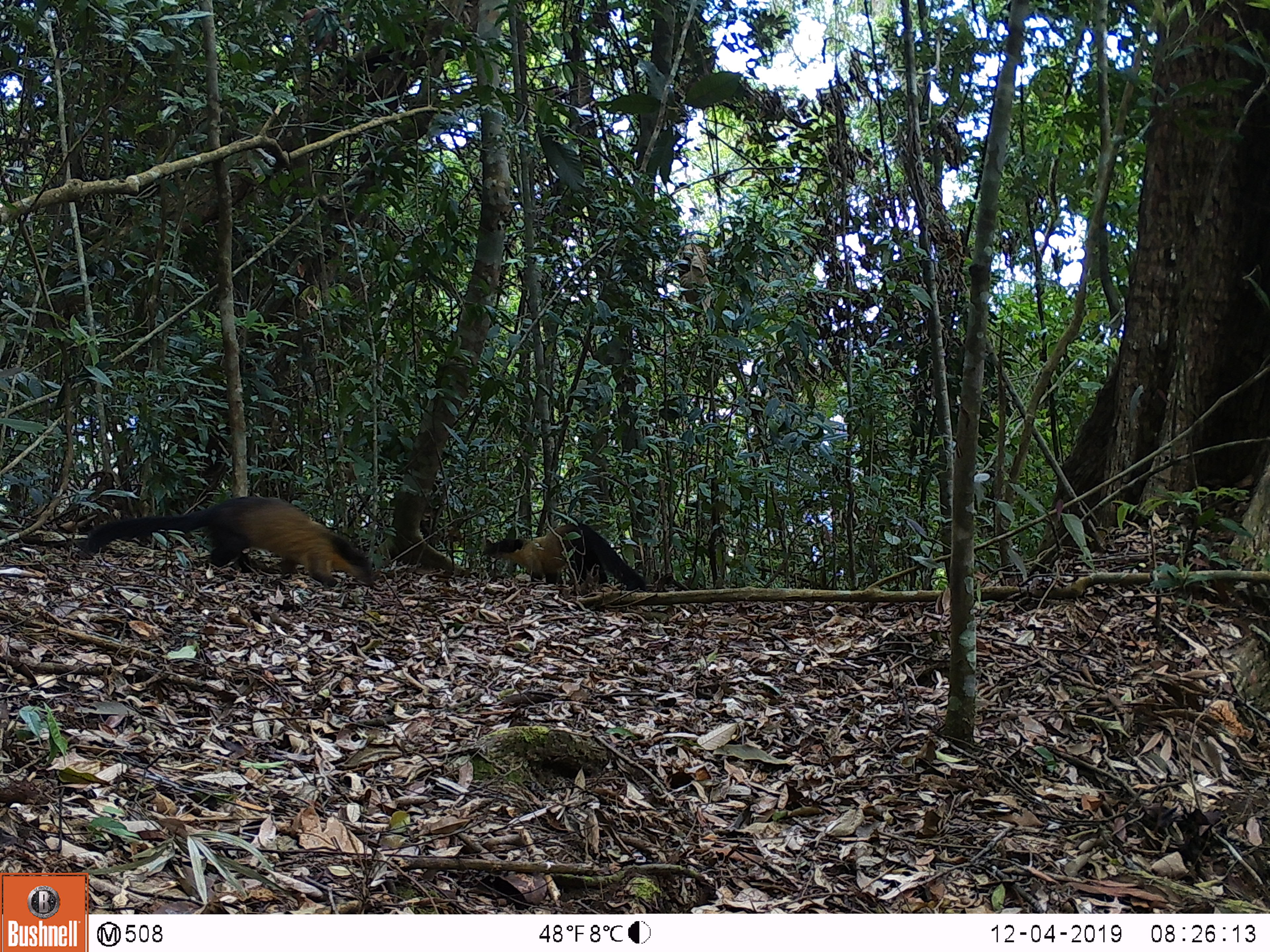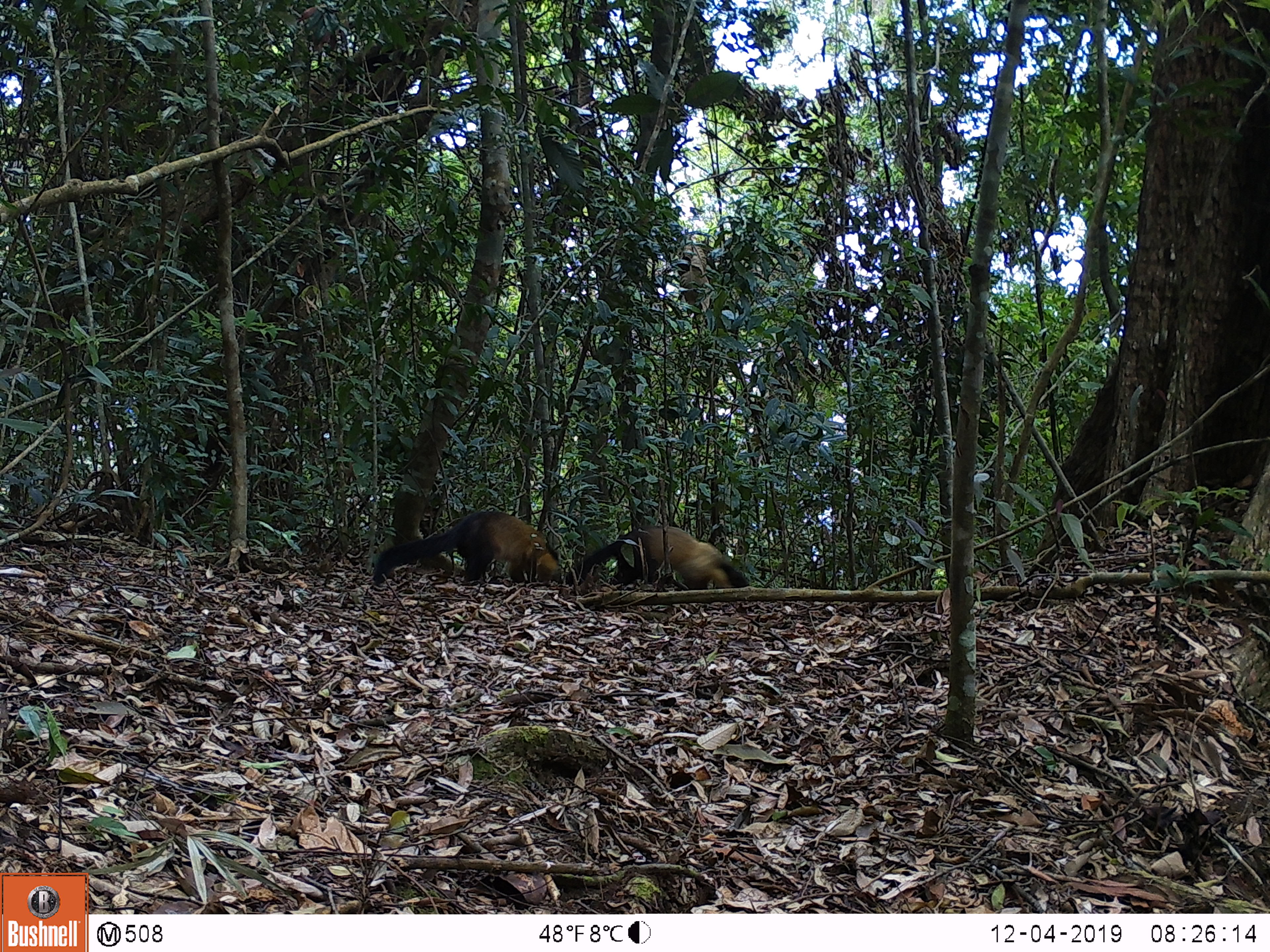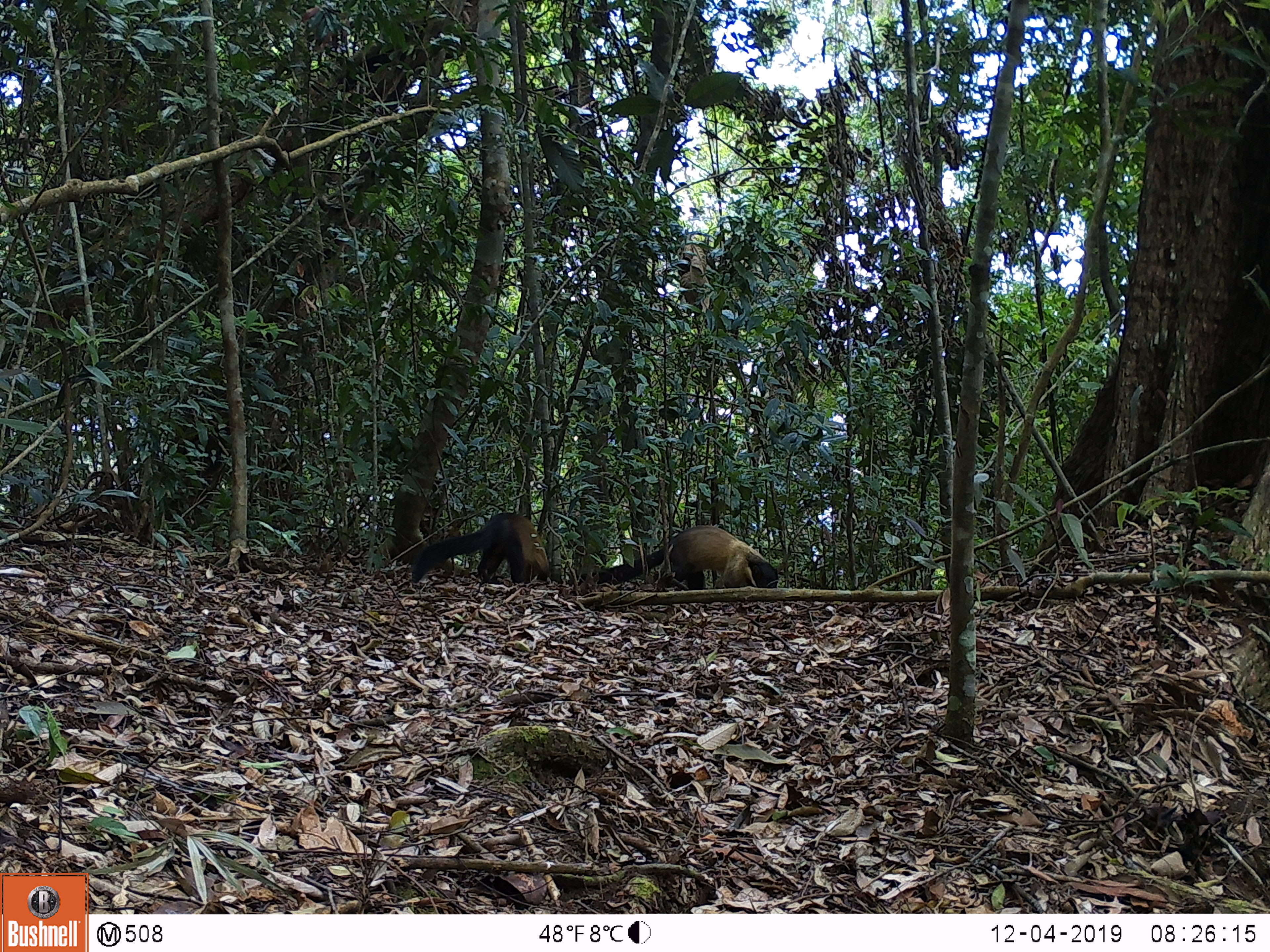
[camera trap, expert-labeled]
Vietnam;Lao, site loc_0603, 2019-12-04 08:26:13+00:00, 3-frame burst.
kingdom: Animalia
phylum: Chordata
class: Mammalia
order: Carnivora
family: Mustelidae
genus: Martes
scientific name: Martes flavigula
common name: yellow-throated marten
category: yellow throated marten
Yellow throated marten (yellow-throated marten) (Martes flavigula). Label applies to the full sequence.